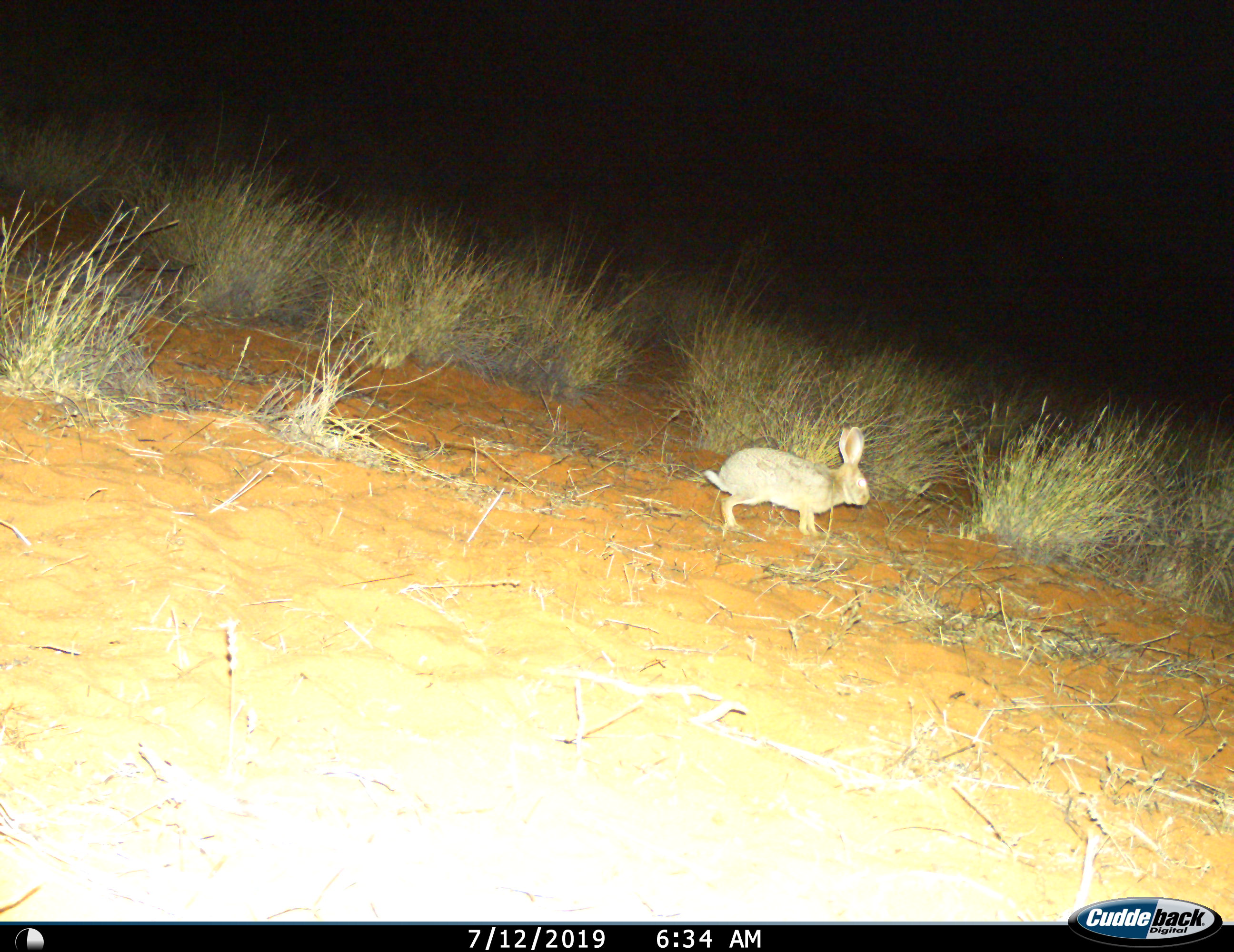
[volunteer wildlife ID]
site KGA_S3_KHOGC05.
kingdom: Animalia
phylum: Chordata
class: Mammalia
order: Lagomorpha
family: Leporidae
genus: Lepus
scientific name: Lepus capensis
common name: cape hare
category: harecape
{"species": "harecape (cape hare) (Lepus capensis)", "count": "1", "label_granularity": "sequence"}